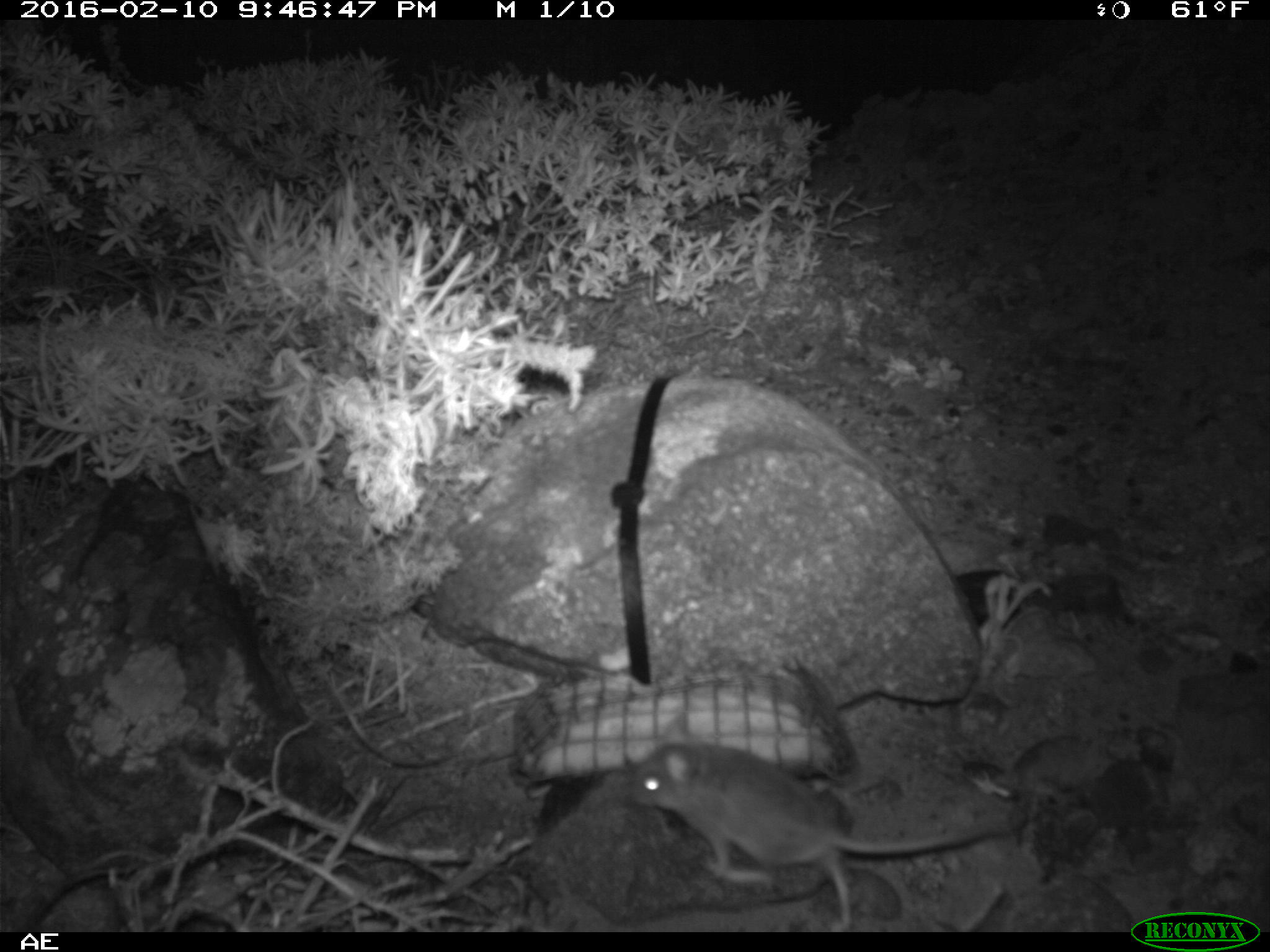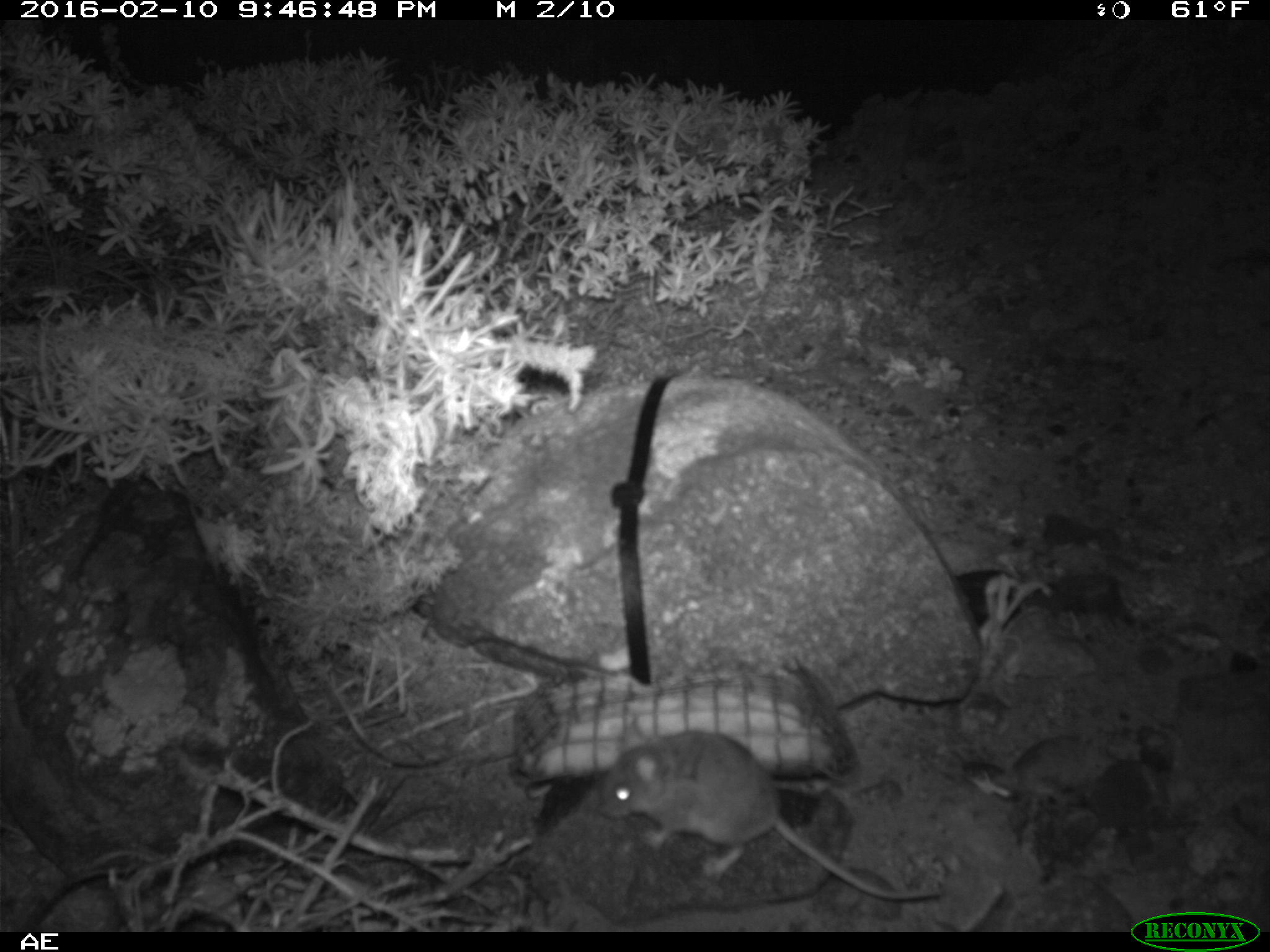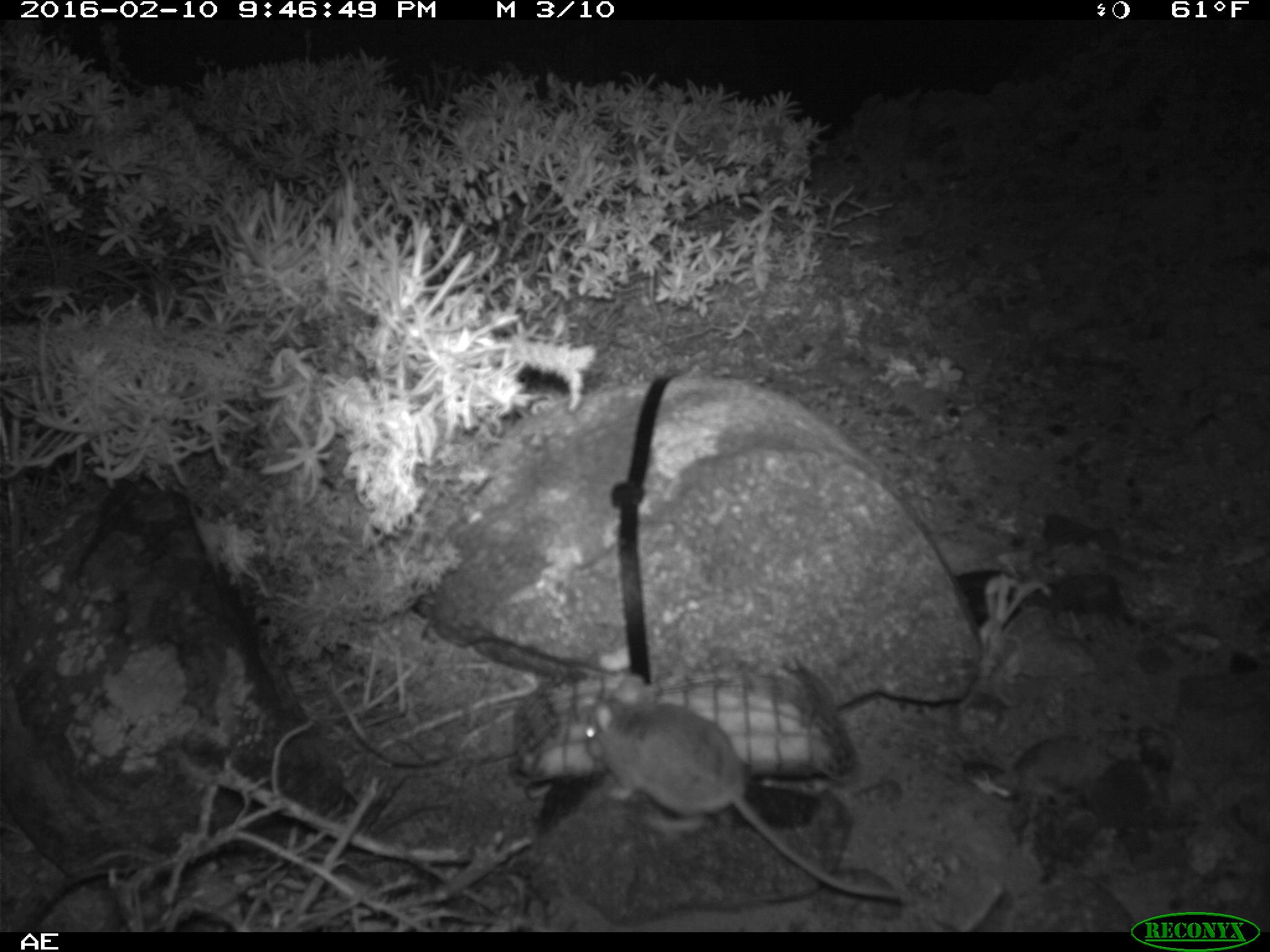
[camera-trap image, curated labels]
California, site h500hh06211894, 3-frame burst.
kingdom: Animalia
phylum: Chordata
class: Mammalia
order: Rodentia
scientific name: Rodentia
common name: rodent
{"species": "rodent (Rodentia)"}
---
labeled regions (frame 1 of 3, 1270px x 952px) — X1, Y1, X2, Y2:
rodent: 619, 707, 1040, 933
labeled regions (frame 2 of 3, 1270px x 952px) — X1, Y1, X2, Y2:
rodent: 593, 719, 946, 899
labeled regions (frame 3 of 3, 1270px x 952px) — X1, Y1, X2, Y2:
rodent: 585, 675, 904, 898